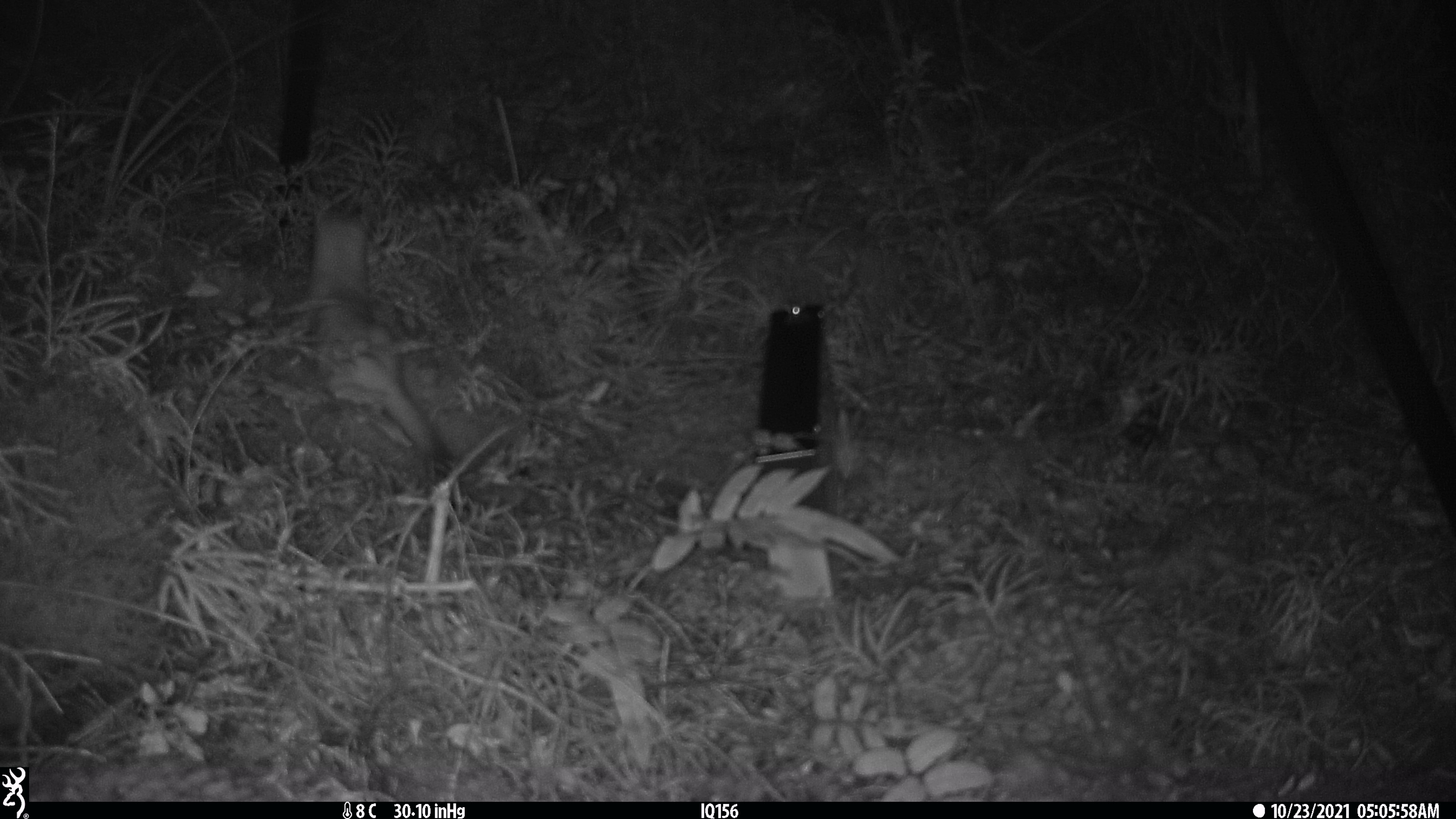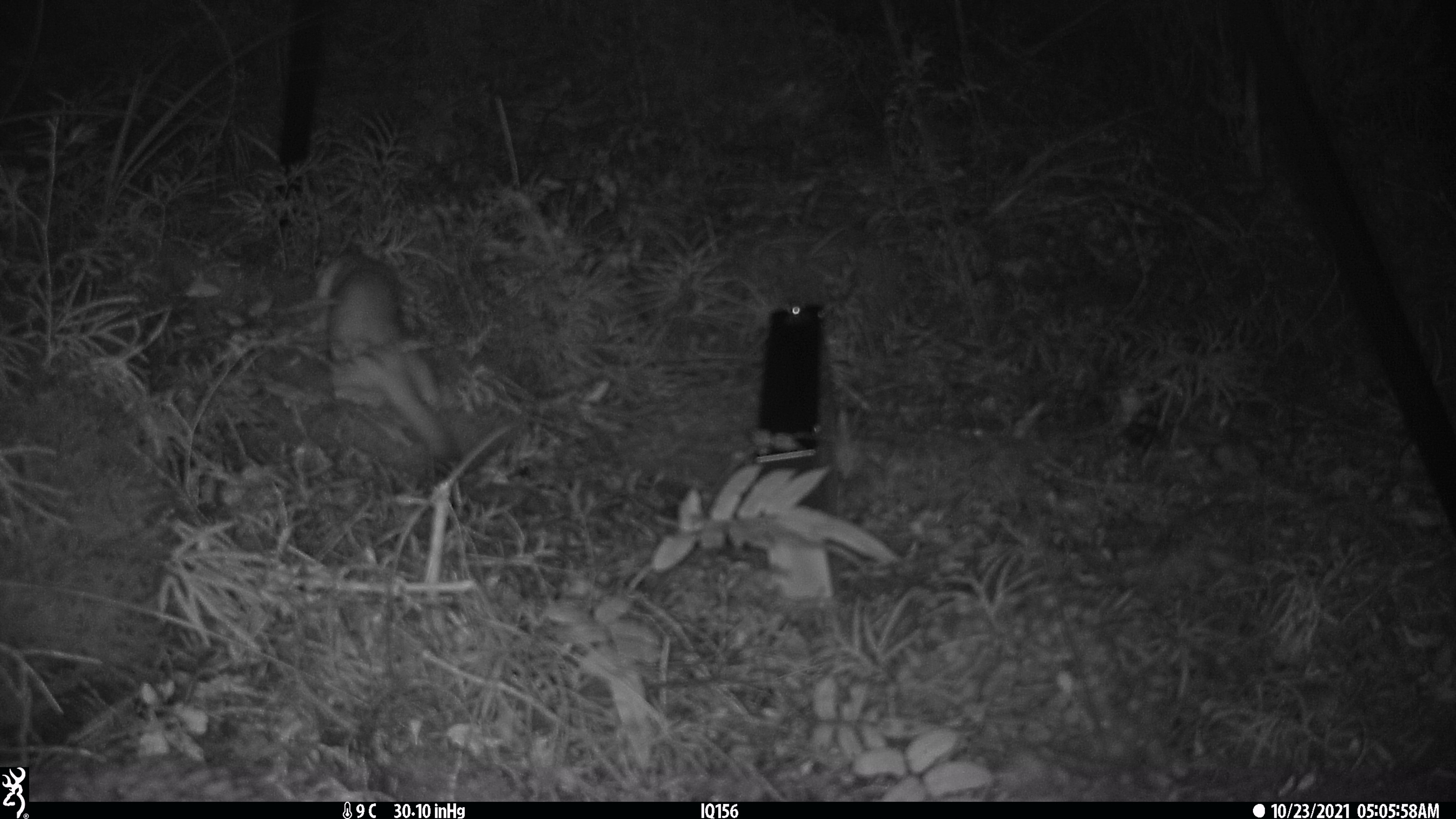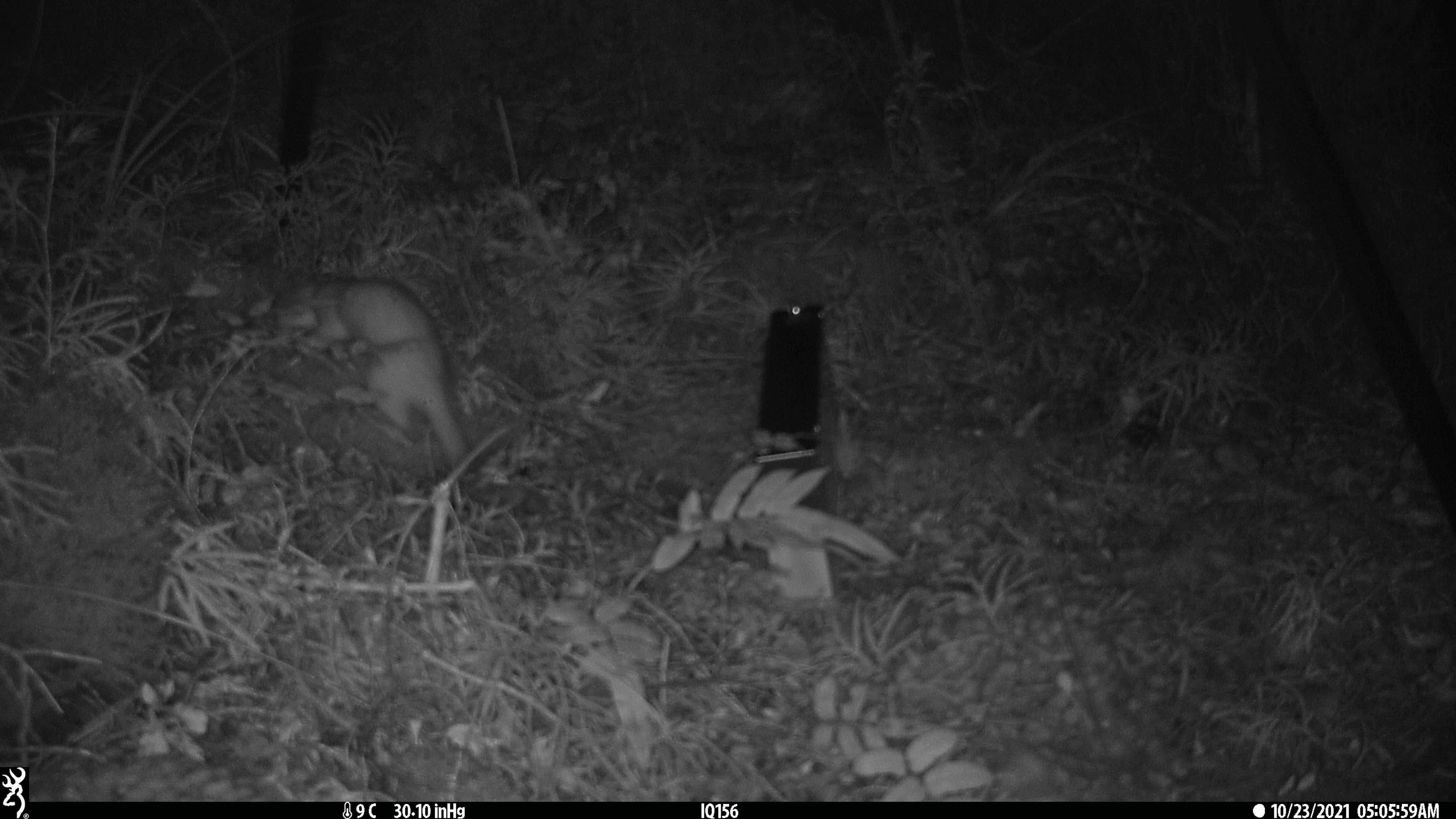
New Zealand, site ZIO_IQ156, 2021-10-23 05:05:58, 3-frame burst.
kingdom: Animalia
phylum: Chordata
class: Mammalia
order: Carnivora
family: Mustelidae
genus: Mustela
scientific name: Mustela erminea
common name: stoat